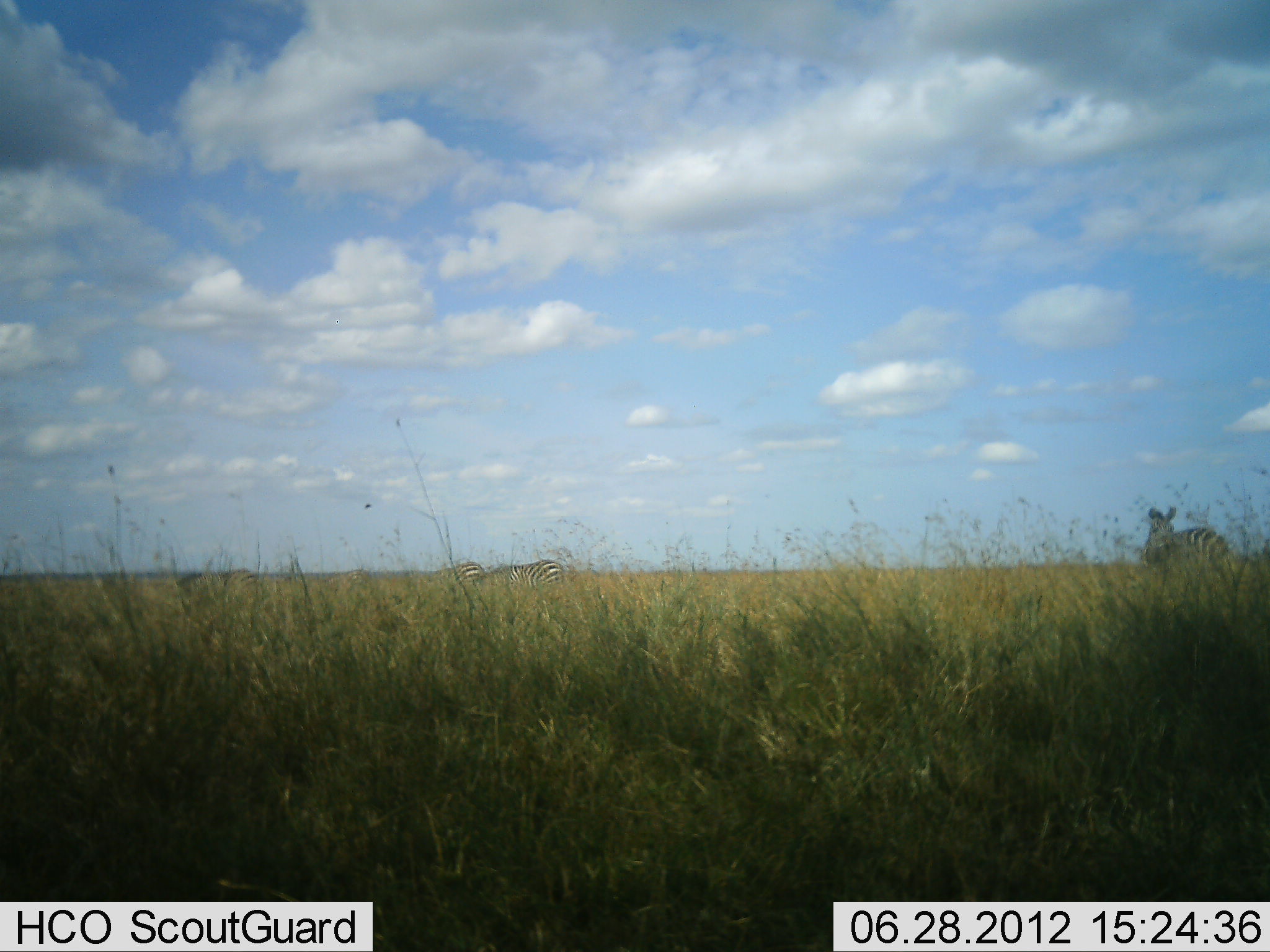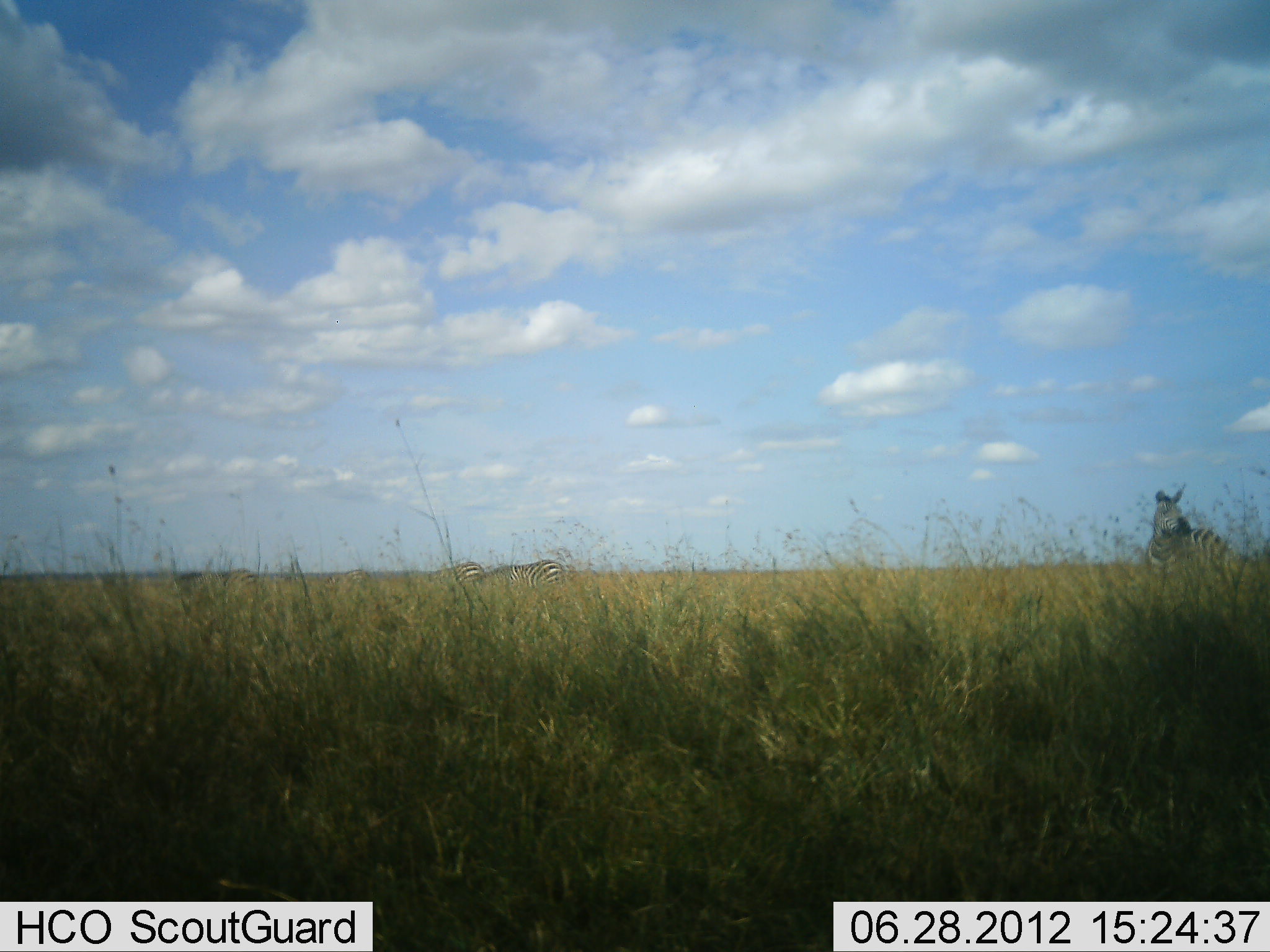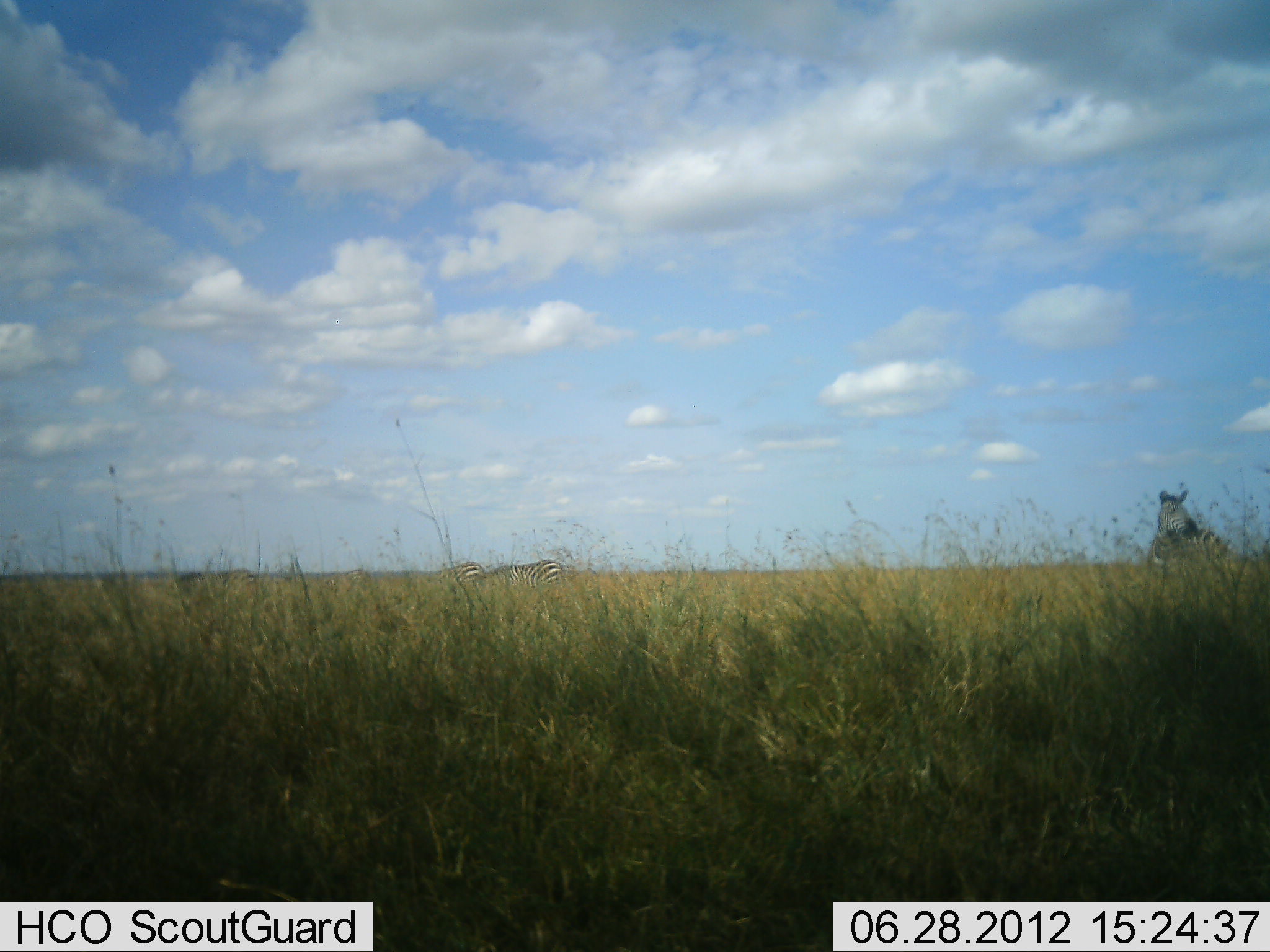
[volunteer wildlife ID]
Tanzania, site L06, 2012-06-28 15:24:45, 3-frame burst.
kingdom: Animalia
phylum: Chordata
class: Mammalia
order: Perissodactyla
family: Equidae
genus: Equus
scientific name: Equus quagga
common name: plains zebra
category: zebra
Zebra (plains zebra) (Equus quagga), count 4. Behavior (volunteer vote fractions): standing 80%, resting 0%, moving 10%, interacting 0%. Young present (vote fraction): 0%. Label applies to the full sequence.